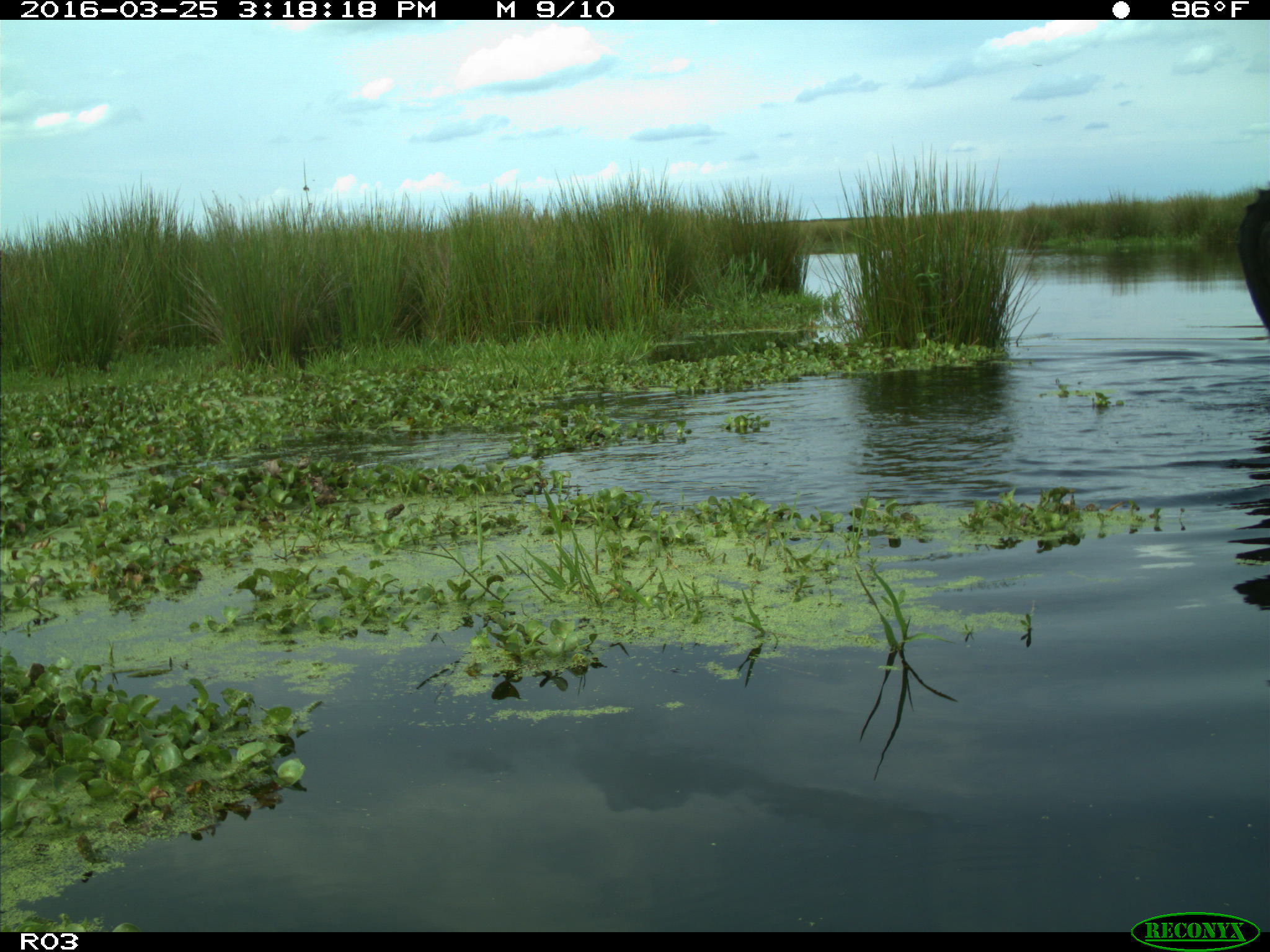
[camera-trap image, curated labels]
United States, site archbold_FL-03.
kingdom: Animalia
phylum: Chordata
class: Mammalia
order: Artiodactyla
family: Bovidae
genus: Bos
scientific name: Bos taurus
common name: domestic cow